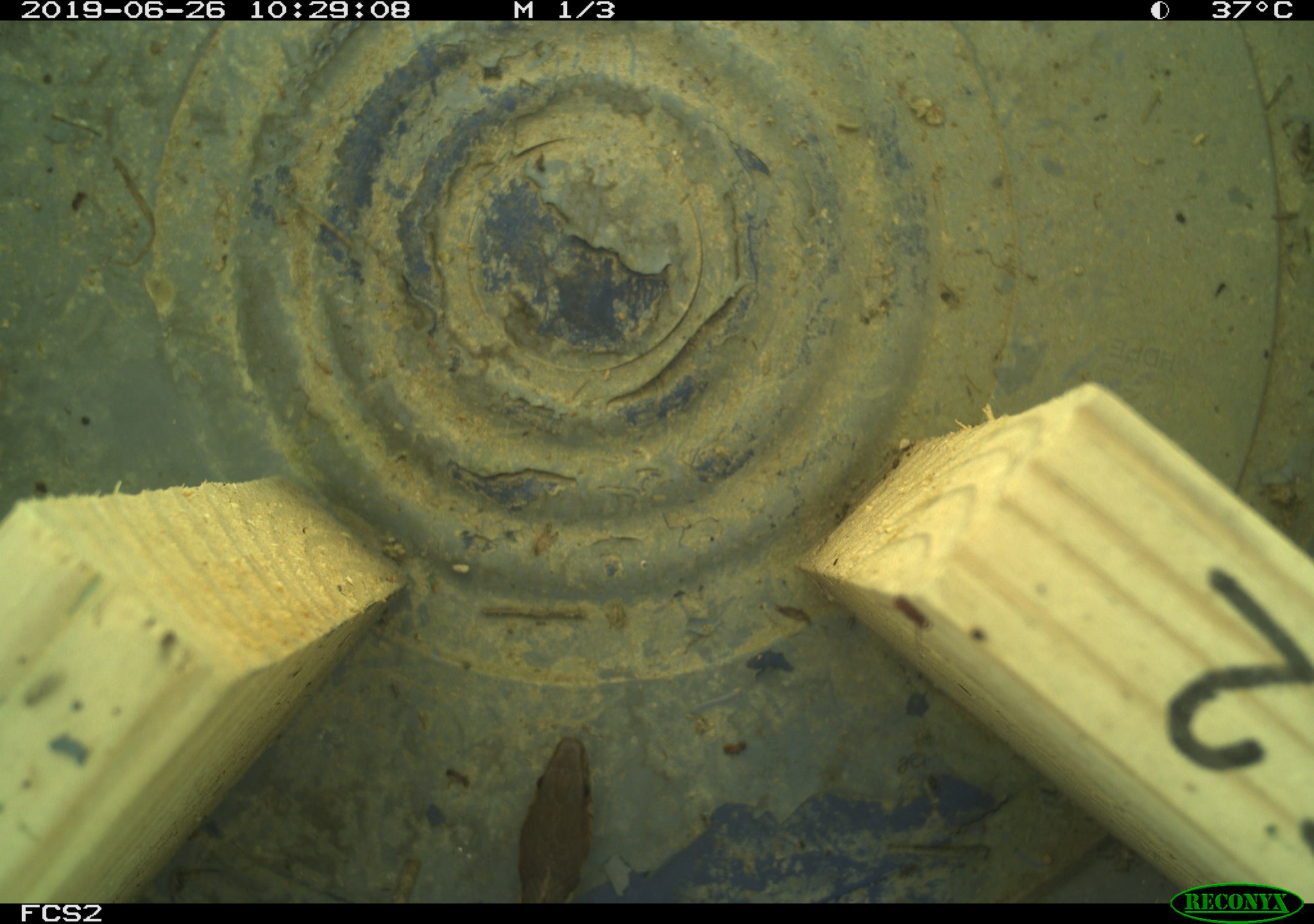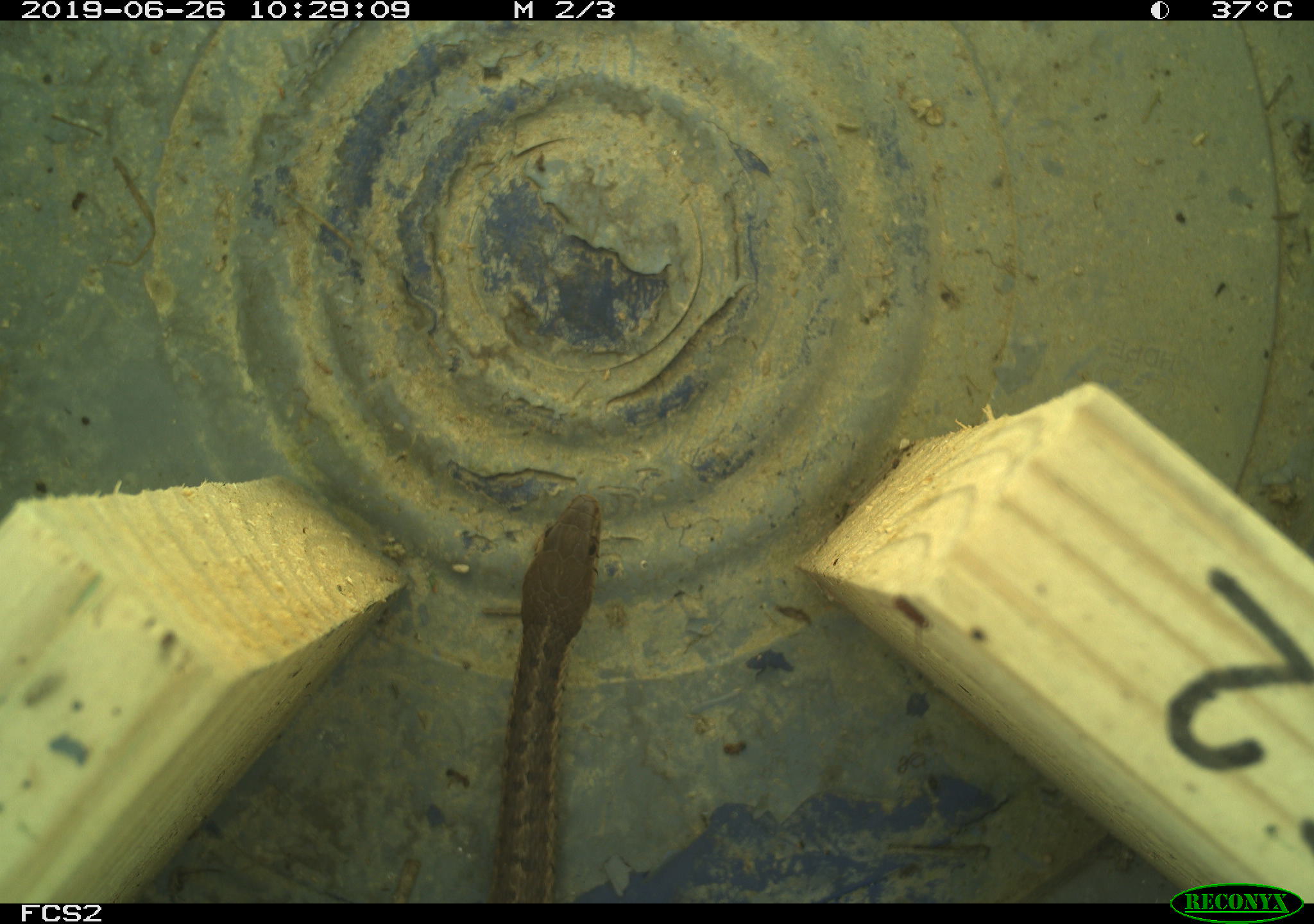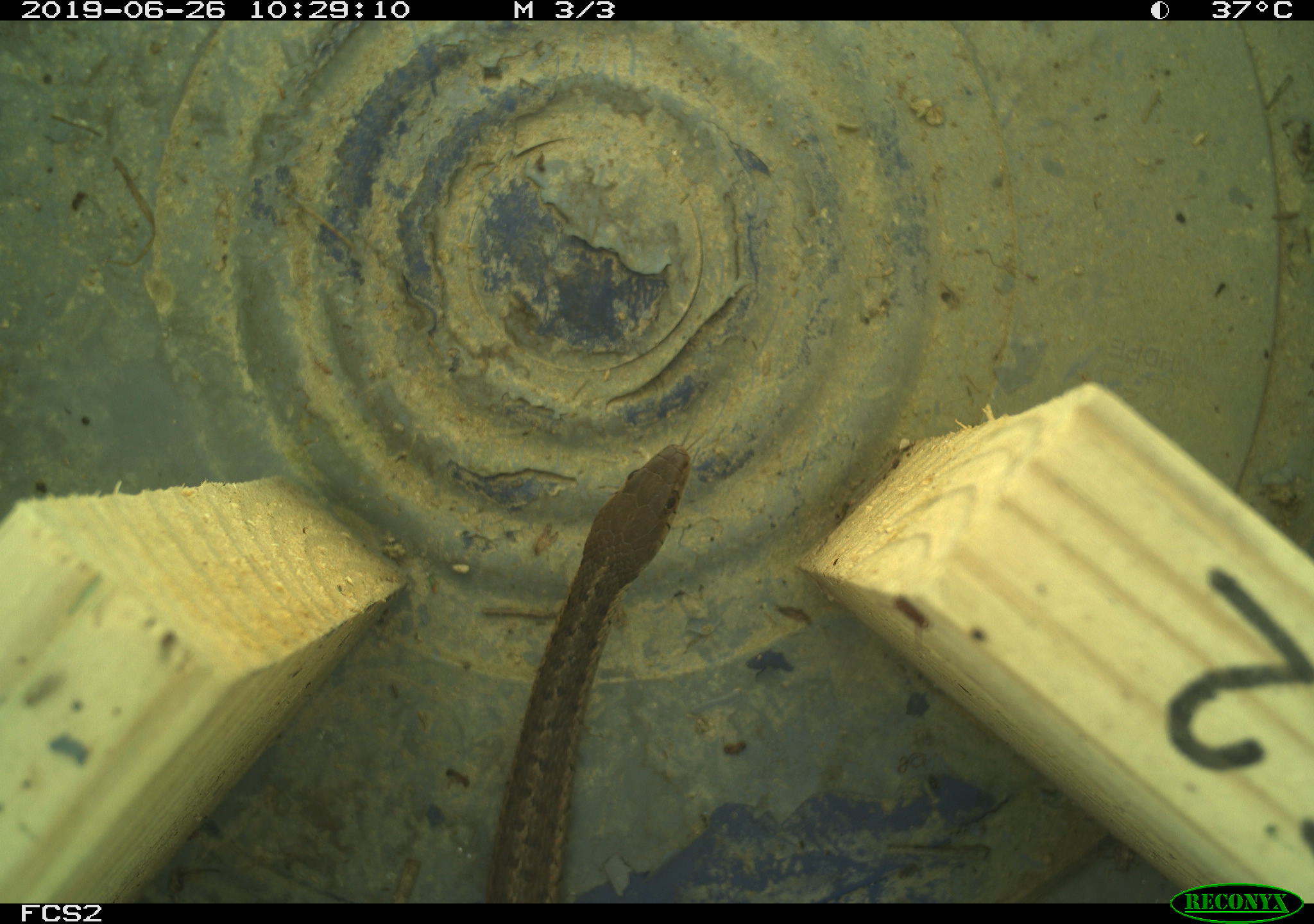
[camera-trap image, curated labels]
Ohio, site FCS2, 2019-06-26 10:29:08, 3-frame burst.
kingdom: Animalia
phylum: Chordata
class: Reptilia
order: Squamata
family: Colubridae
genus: Thamnophis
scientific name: Thamnophis sirtalis sirtalis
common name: eastern gartersnake